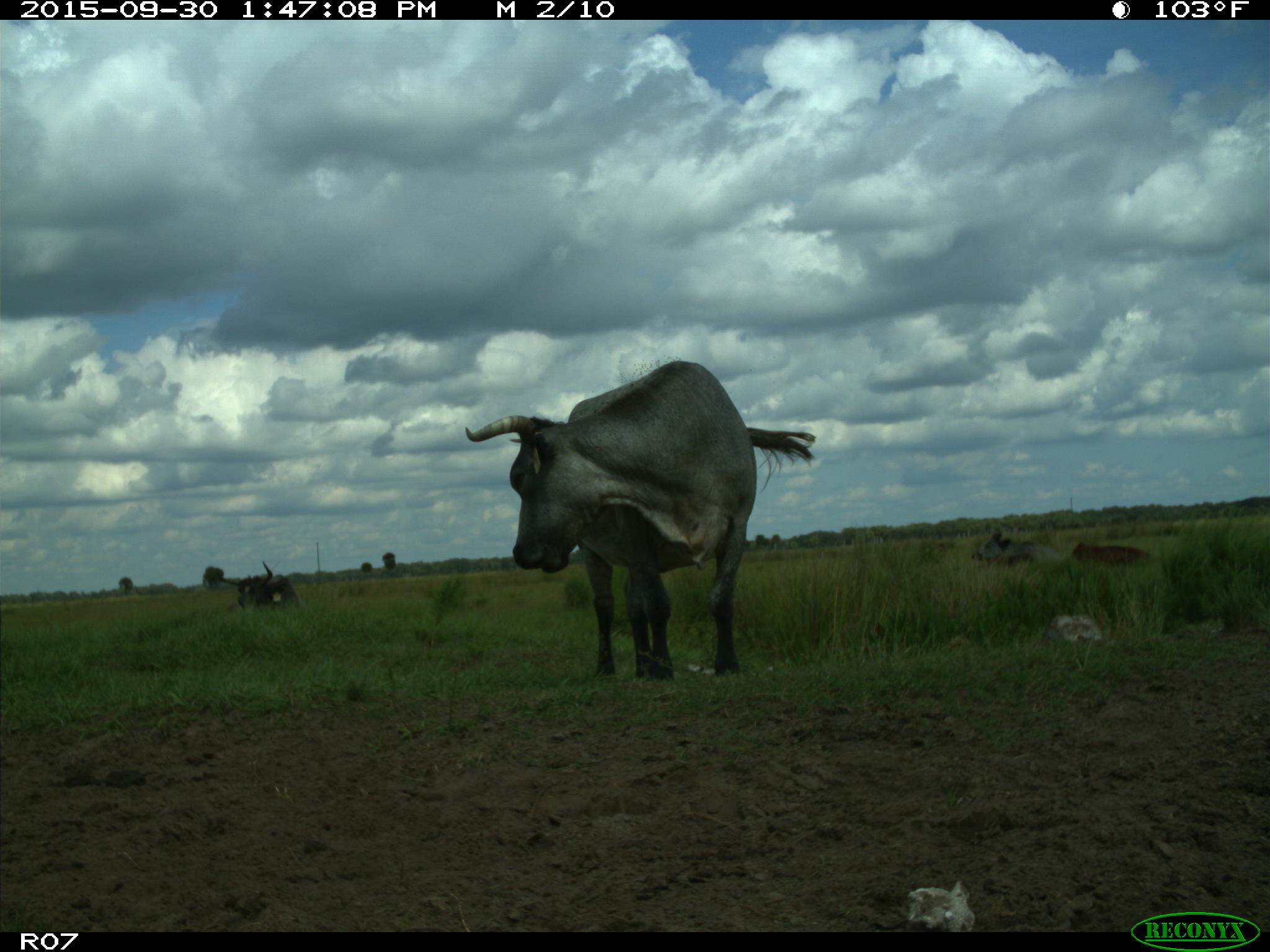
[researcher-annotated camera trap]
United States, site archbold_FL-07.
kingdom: Animalia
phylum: Chordata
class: Mammalia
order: Artiodactyla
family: Bovidae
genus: Bos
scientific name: Bos taurus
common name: domestic cow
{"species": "Bos taurus (domestic cow)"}